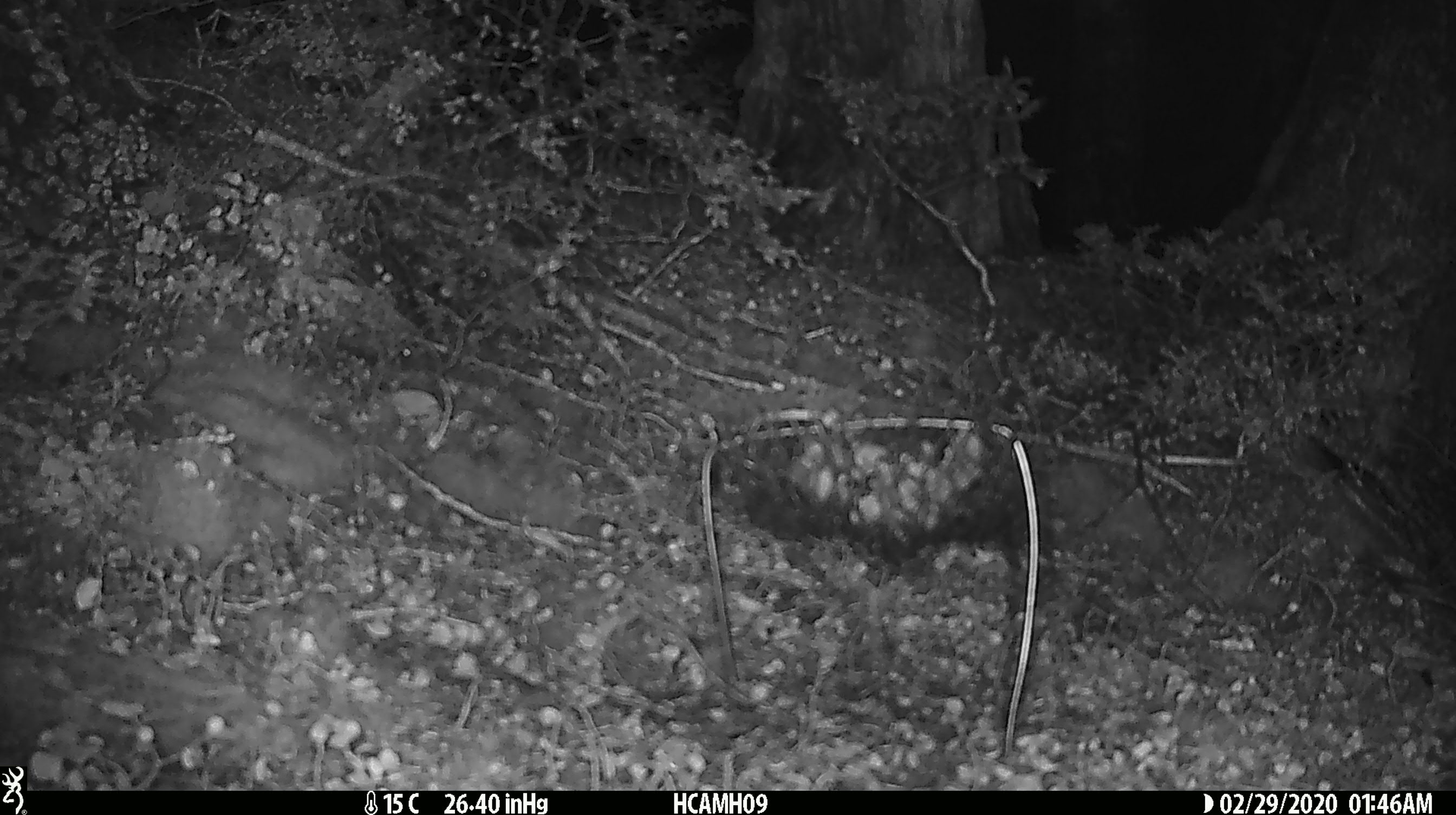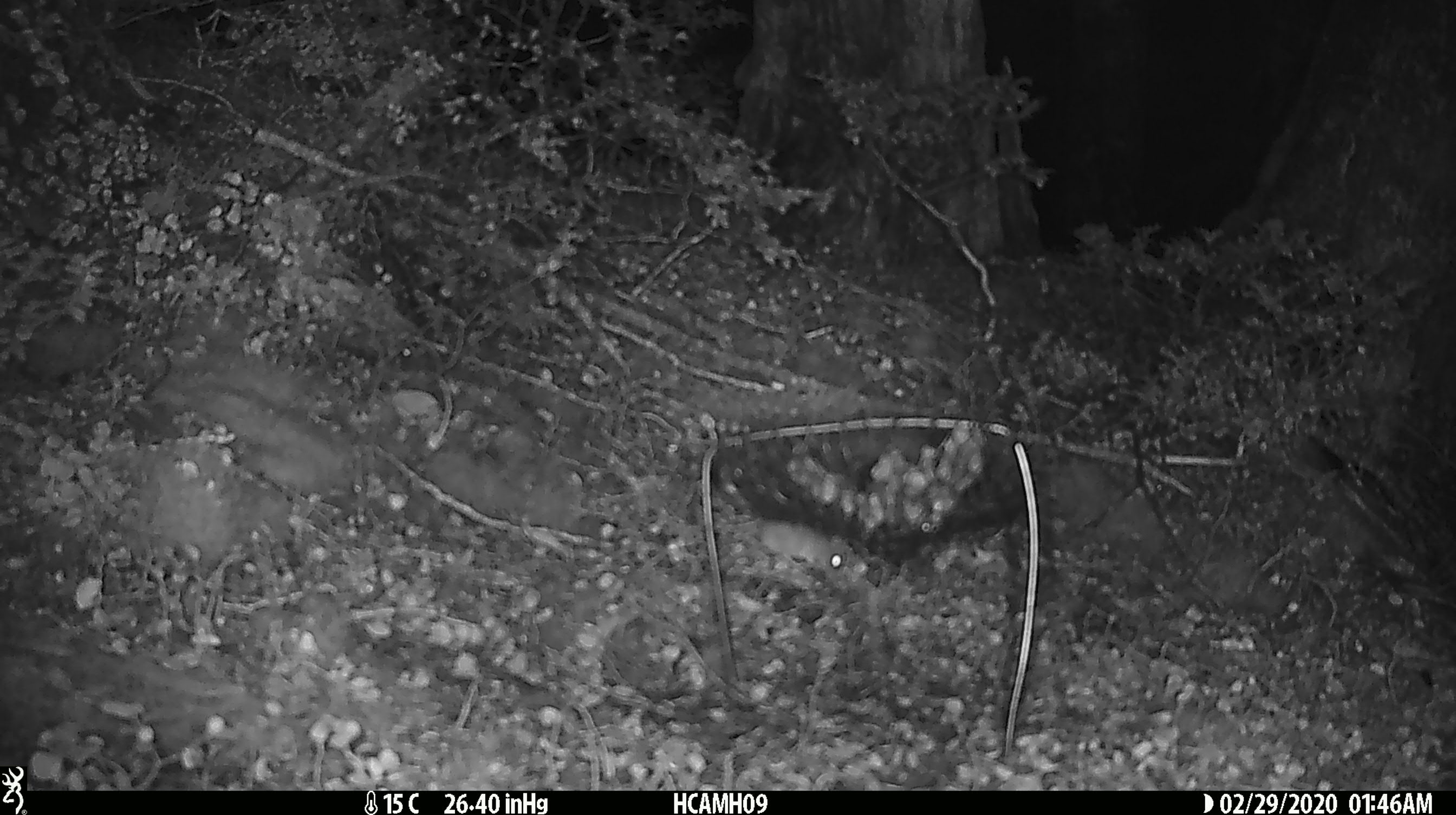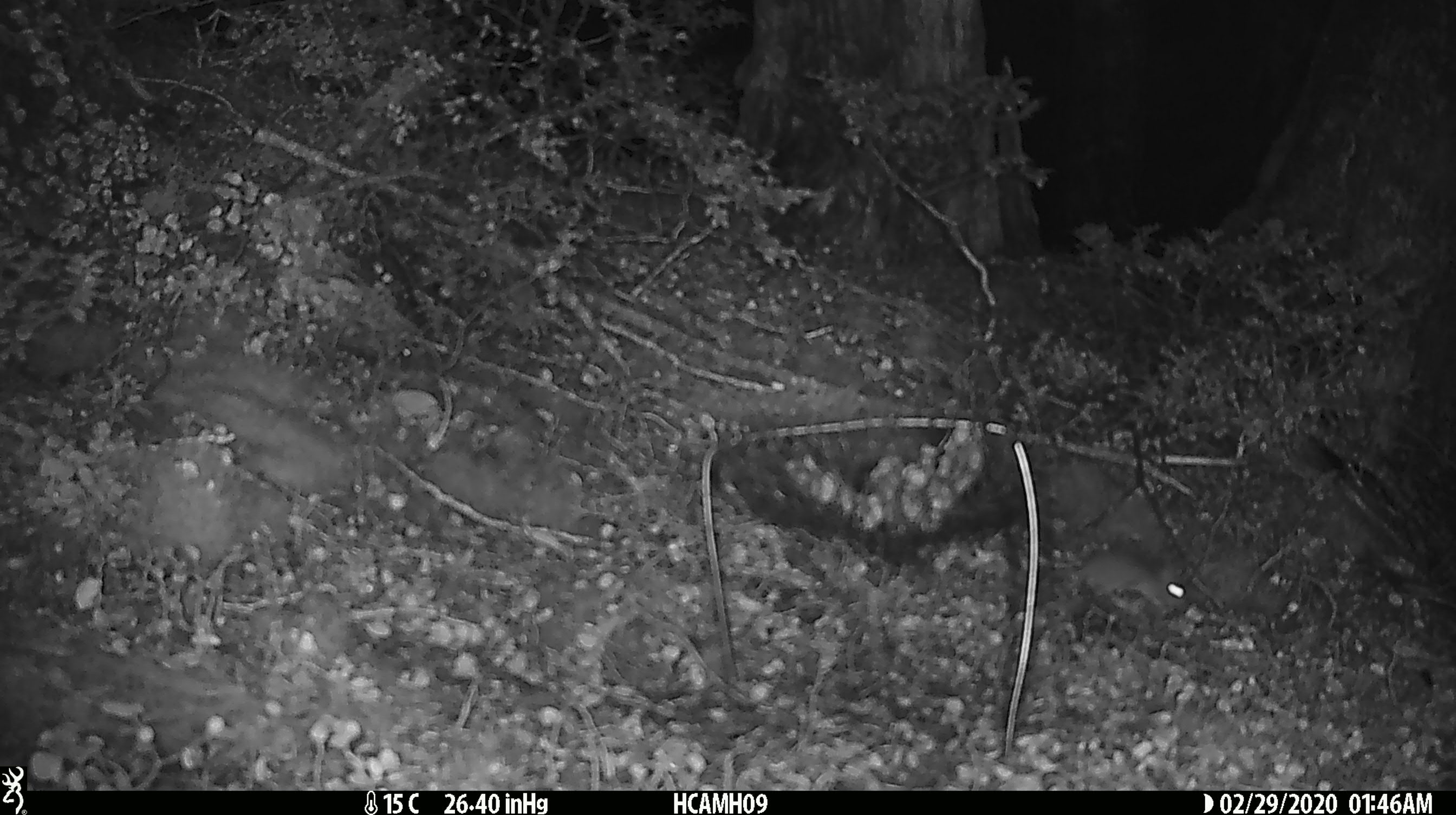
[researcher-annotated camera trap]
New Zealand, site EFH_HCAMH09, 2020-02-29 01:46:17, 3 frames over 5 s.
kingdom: Animalia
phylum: Chordata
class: Mammalia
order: Rodentia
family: Muridae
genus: Mus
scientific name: Mus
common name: mouse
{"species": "mouse (Mus)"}